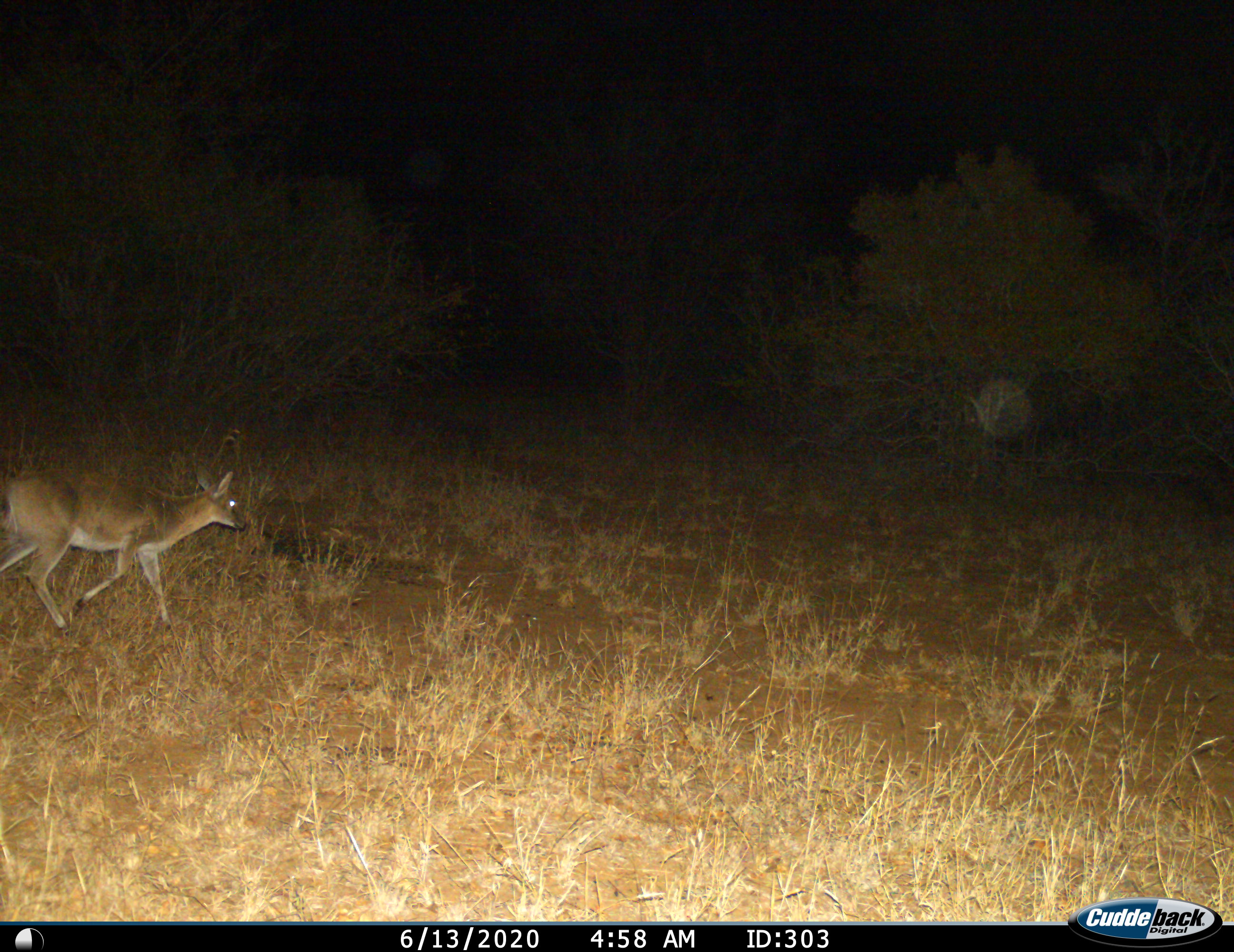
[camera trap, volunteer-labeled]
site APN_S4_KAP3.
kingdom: Animalia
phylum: Chordata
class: Mammalia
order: Artiodactyla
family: Bovidae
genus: Sylvicapra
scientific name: Sylvicapra grimmia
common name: common duiker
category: duikercommongrey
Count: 1.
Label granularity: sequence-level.